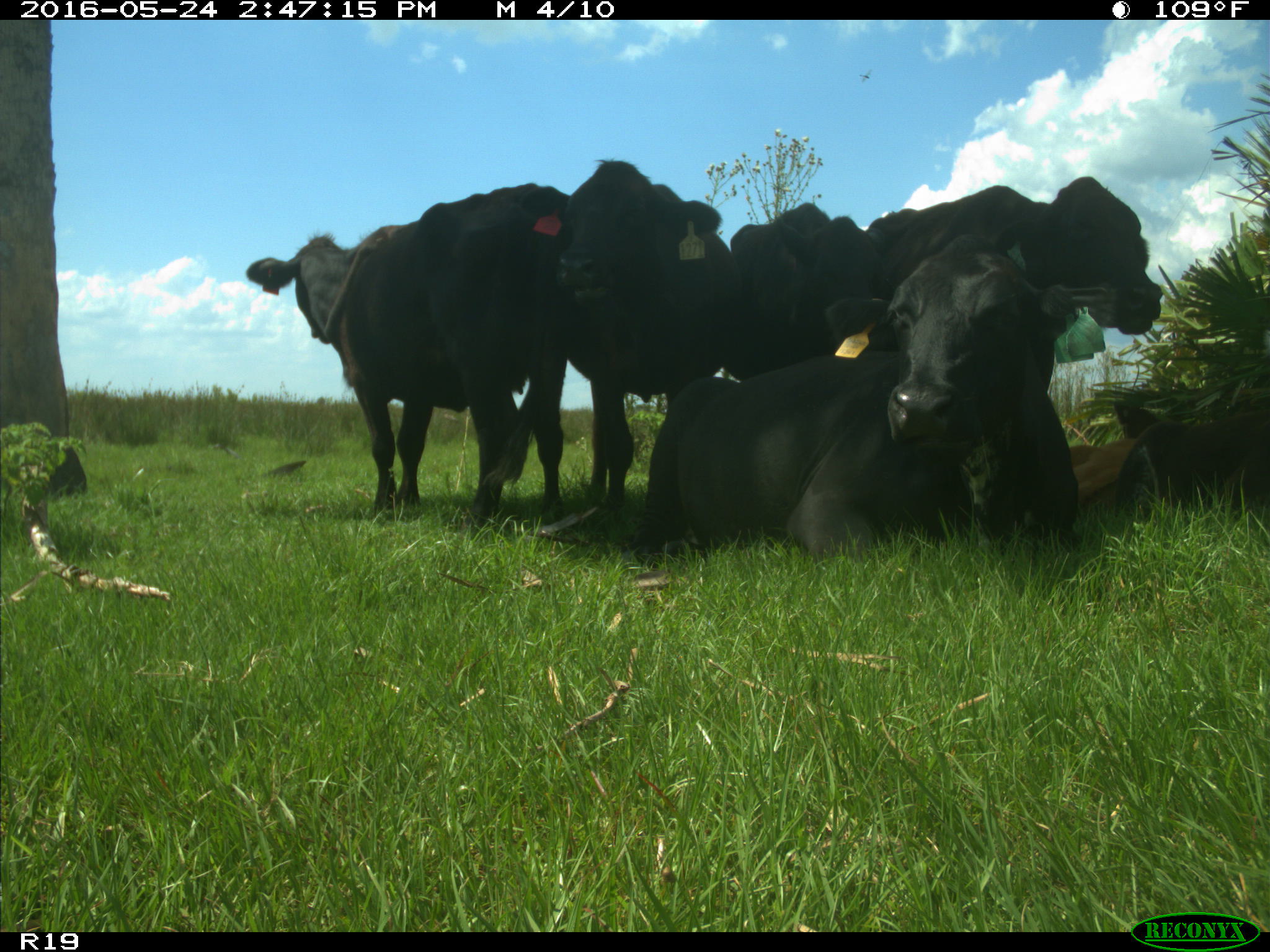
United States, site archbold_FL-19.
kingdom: Animalia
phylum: Chordata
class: Mammalia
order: Artiodactyla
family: Bovidae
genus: Bos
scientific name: Bos taurus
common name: domestic cow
Bos taurus (domestic cow).